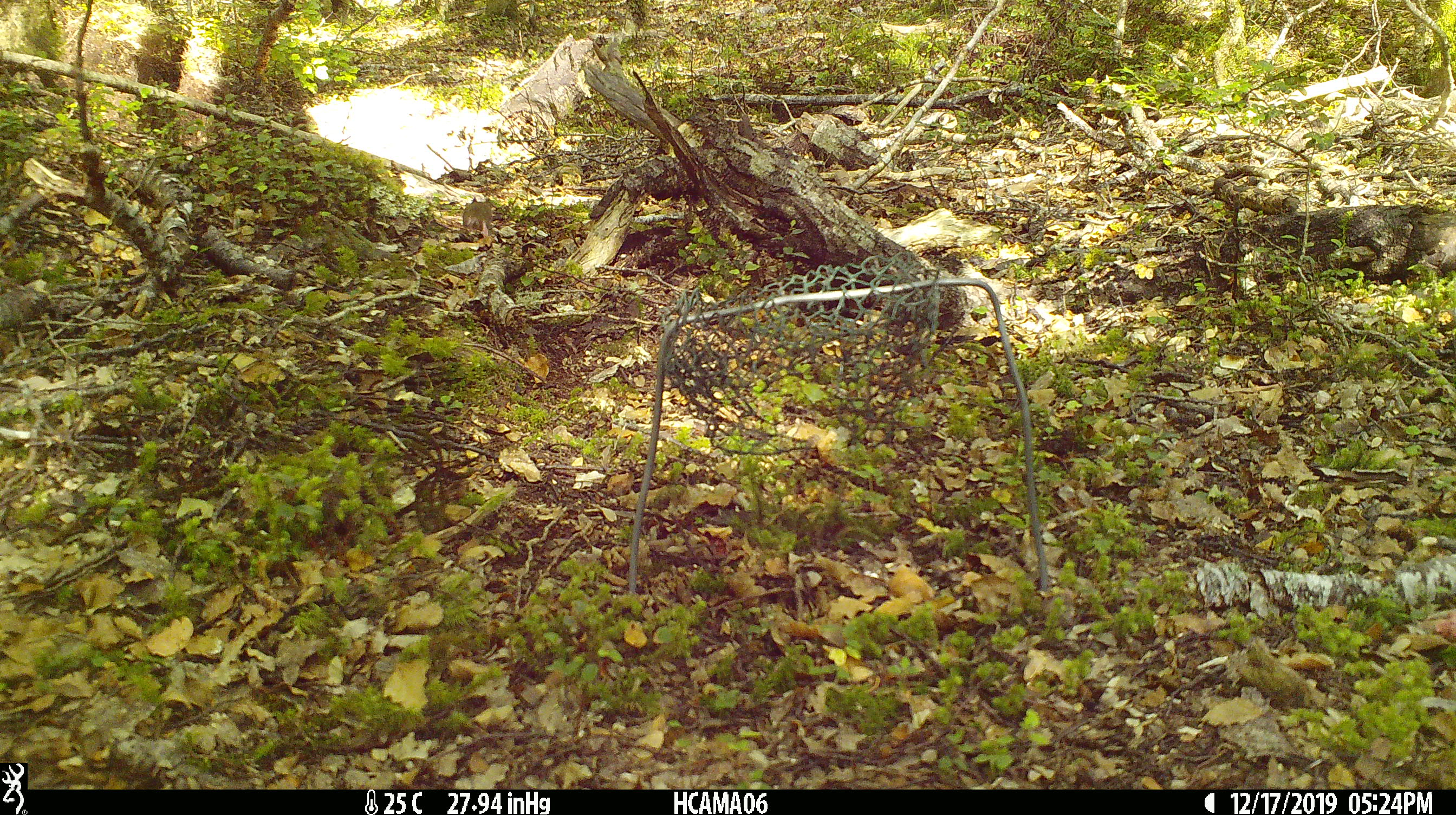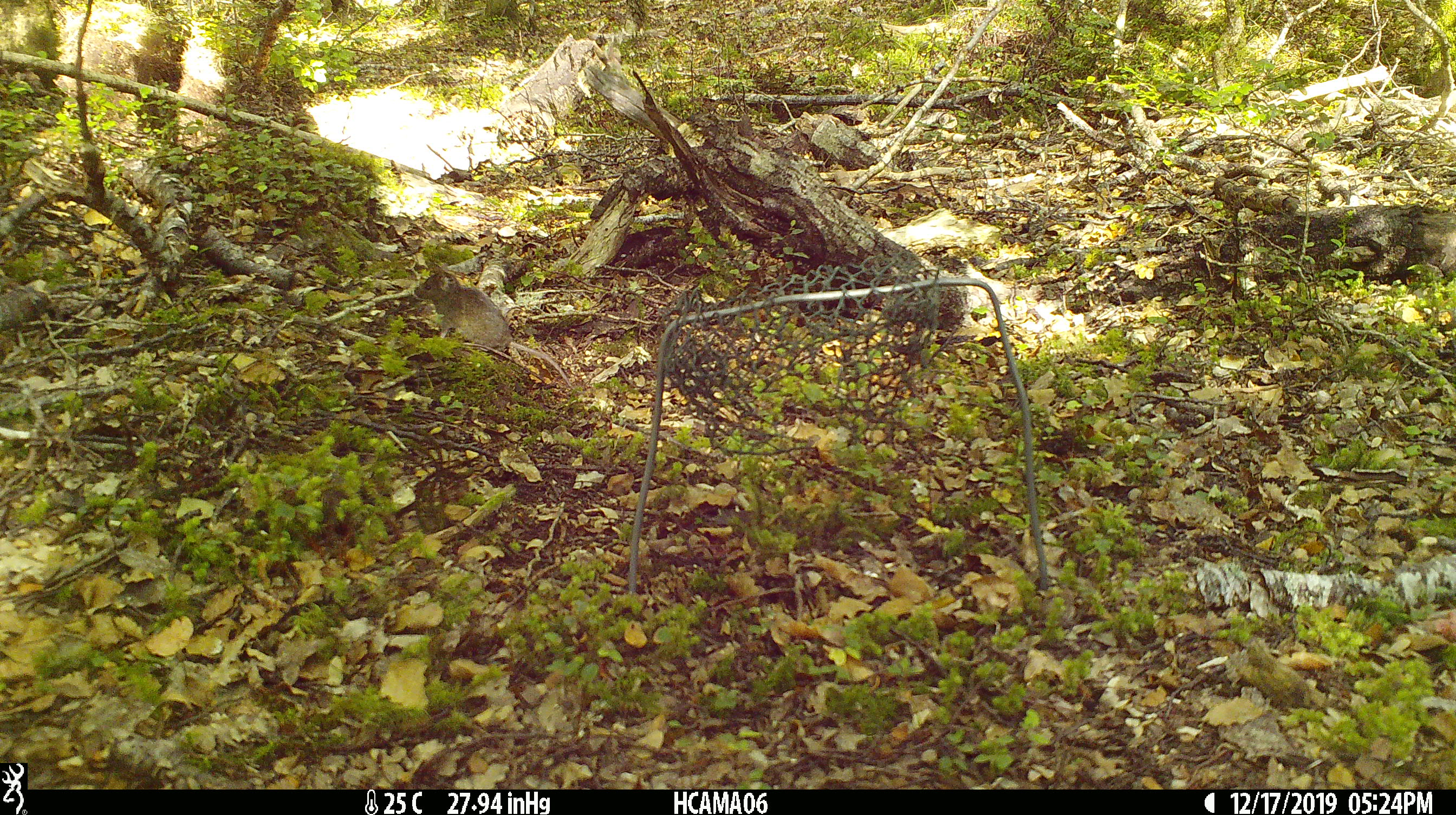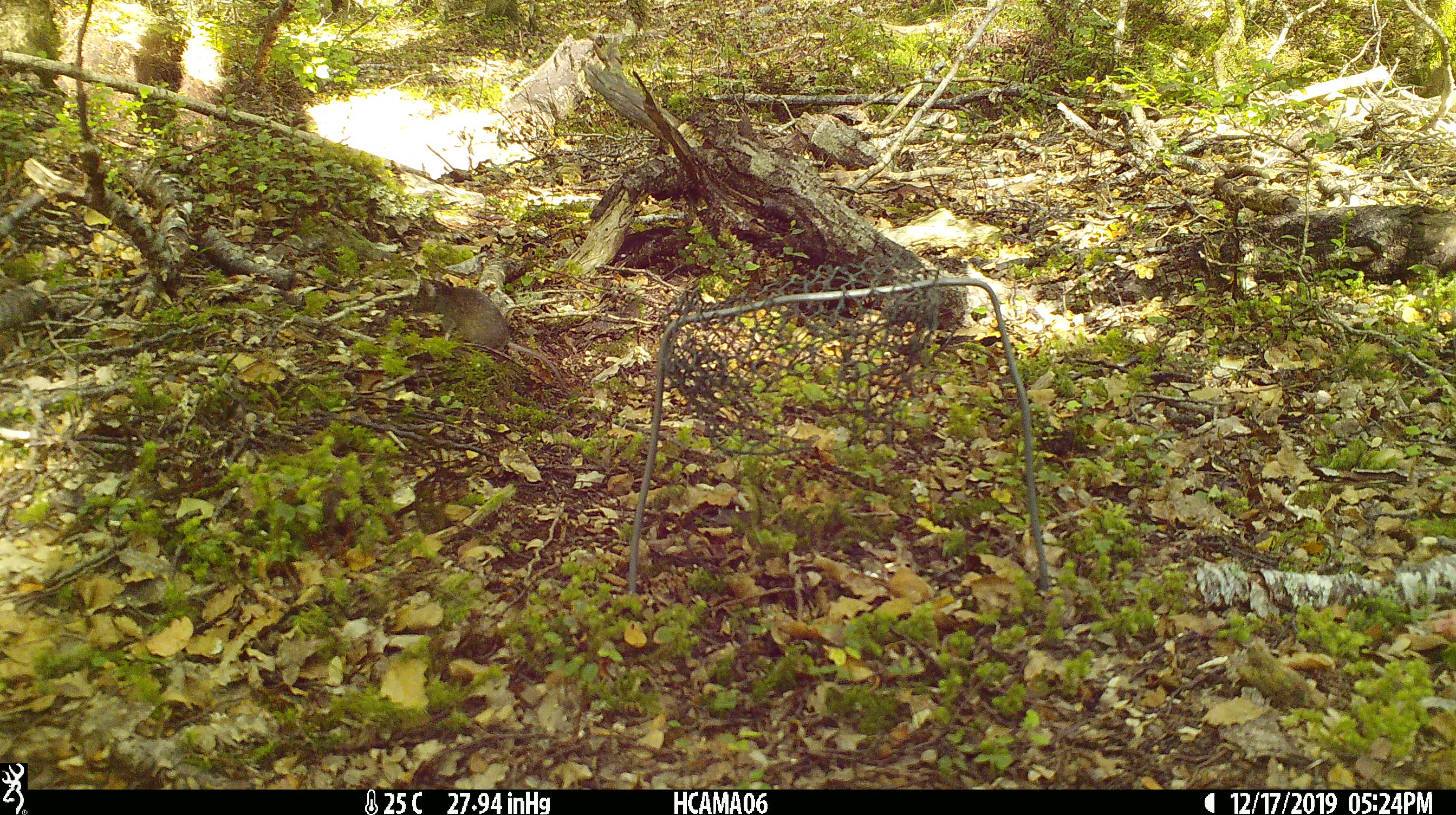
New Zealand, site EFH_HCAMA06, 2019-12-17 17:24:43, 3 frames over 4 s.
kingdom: Animalia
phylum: Chordata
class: Mammalia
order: Rodentia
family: Muridae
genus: Mus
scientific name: Mus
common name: mouse